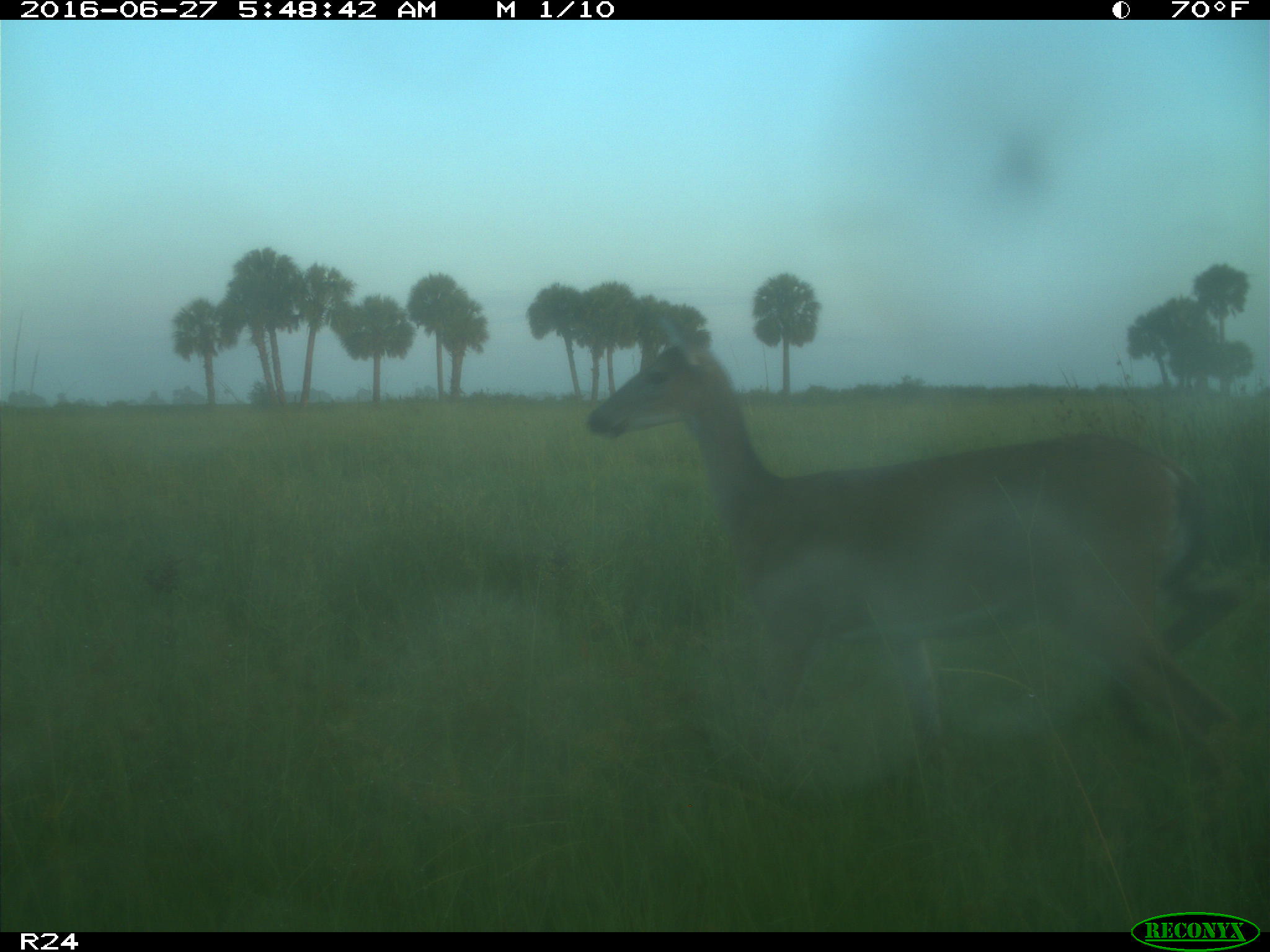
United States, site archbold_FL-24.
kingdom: Animalia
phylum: Chordata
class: Mammalia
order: Artiodactyla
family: Cervidae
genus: Odocoileus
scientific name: Odocoileus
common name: deer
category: unidentified deer